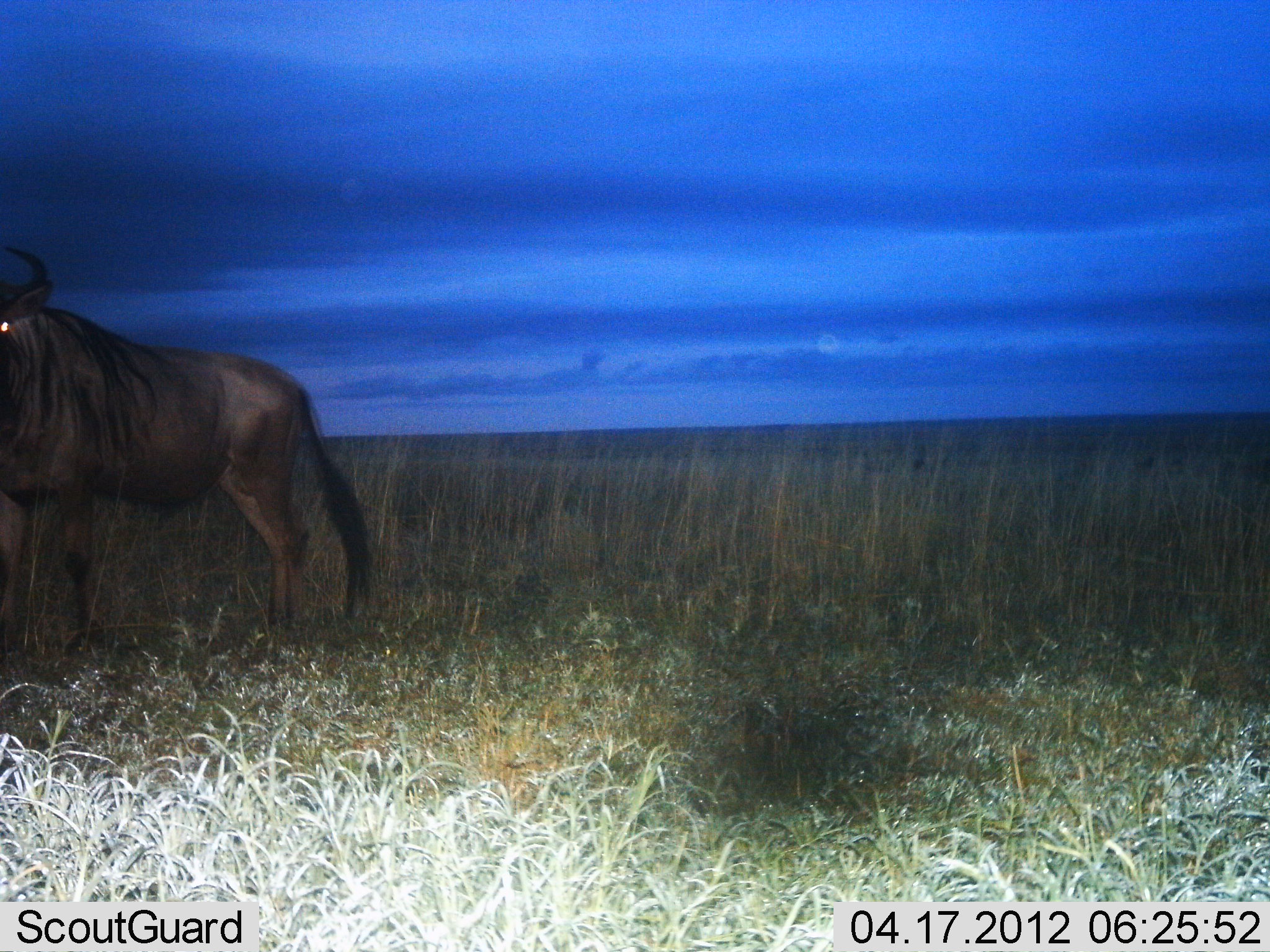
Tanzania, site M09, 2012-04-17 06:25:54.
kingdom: Animalia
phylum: Chordata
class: Mammalia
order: Artiodactyla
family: Bovidae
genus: Connochaetes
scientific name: Connochaetes taurinus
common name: blue wildebeest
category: wildebeest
Wildebeest (blue wildebeest) (Connochaetes taurinus), count 1. Behavior (volunteer vote fractions): standing 89%, resting 0%, moving 11%, interacting 0%. Young present (vote fraction): 0%. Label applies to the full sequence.